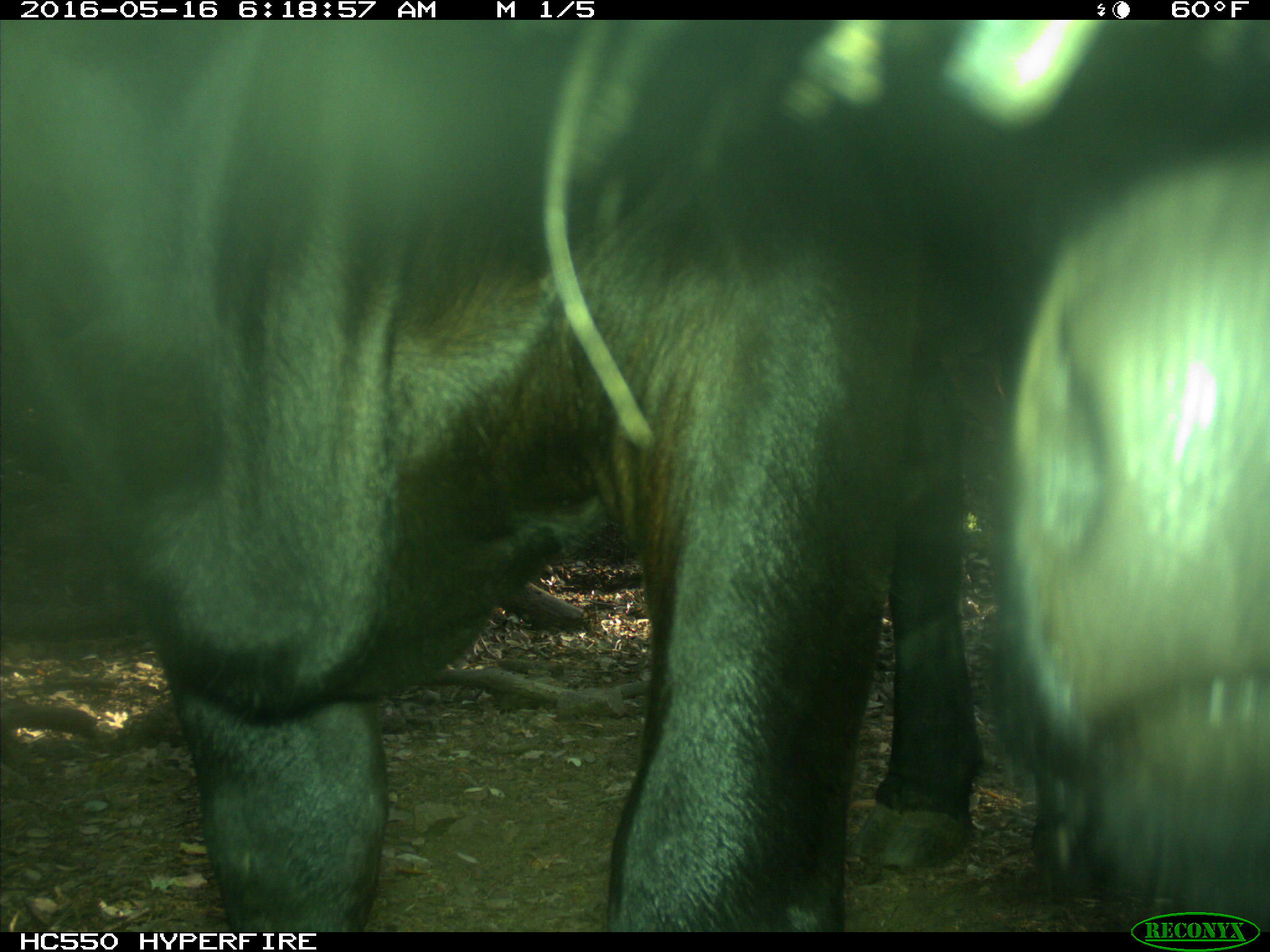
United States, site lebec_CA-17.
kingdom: Animalia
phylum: Chordata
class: Mammalia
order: Artiodactyla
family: Bovidae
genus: Bos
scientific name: Bos taurus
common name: domestic cow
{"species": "Bos taurus (domestic cow)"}